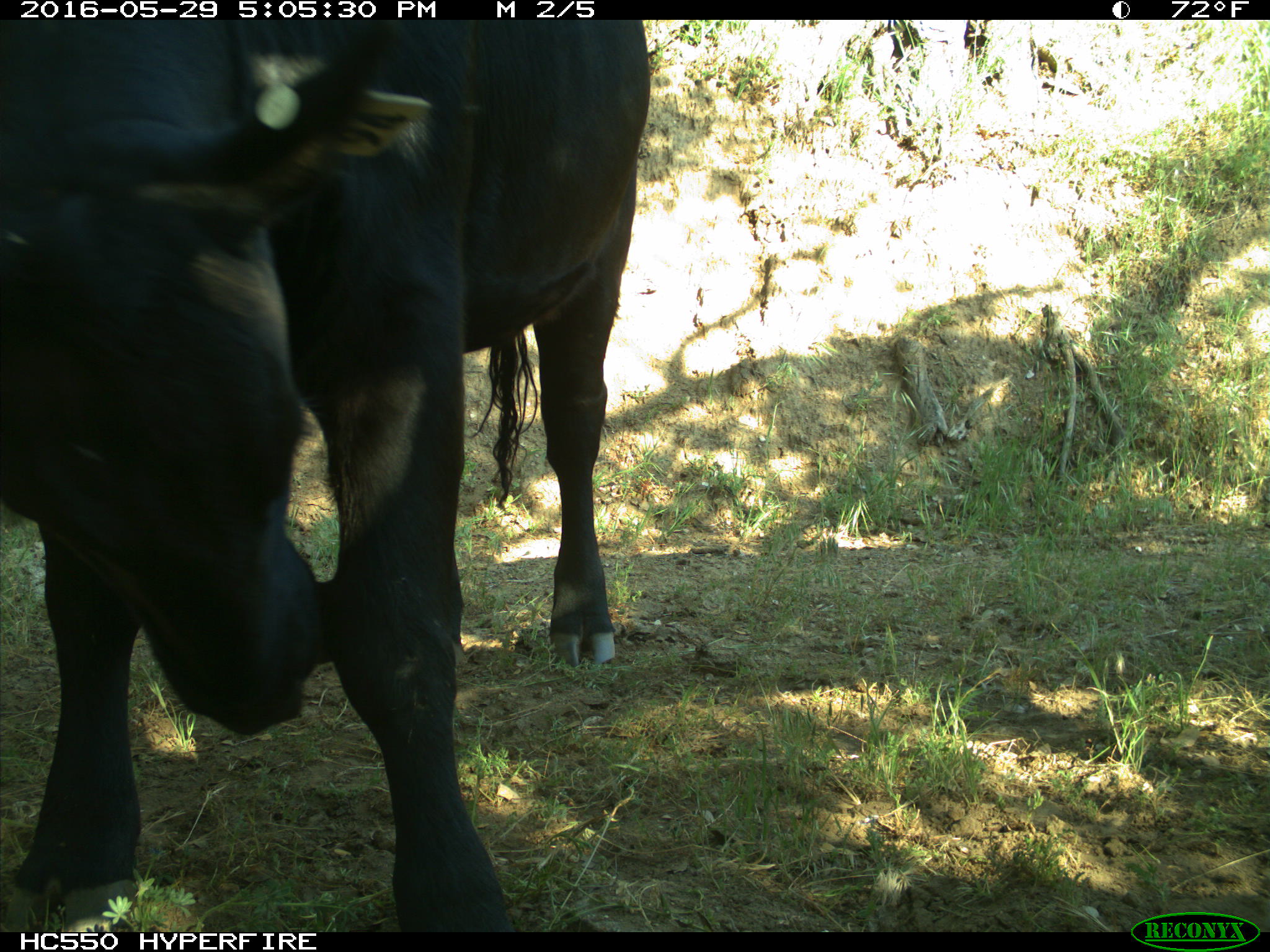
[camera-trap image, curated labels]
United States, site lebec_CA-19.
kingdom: Animalia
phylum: Chordata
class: Mammalia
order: Artiodactyla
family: Bovidae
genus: Bos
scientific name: Bos taurus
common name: domestic cow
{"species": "Bos taurus (domestic cow)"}